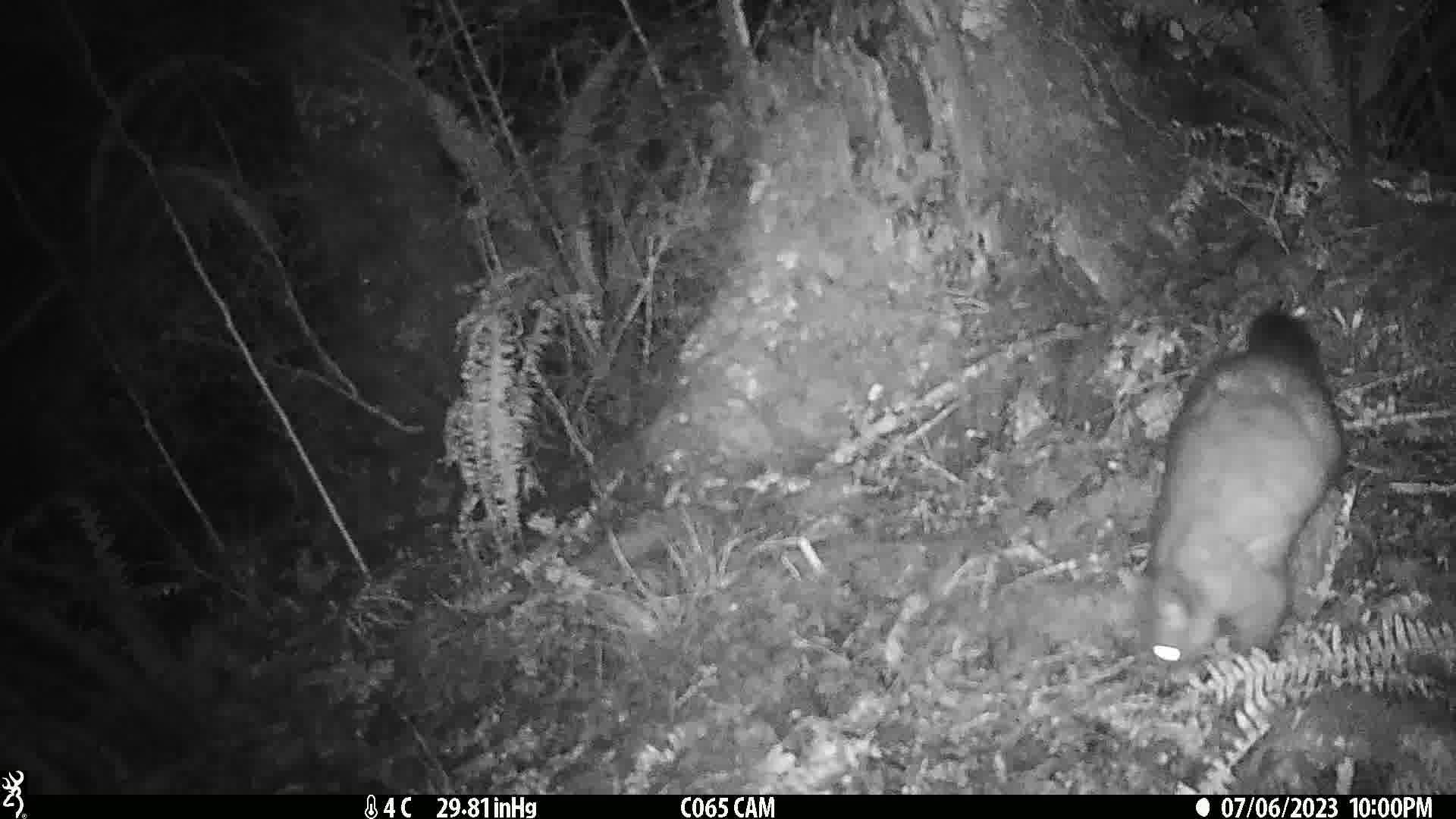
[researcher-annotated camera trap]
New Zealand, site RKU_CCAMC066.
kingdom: Animalia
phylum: Chordata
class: Mammalia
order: Diprotodontia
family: Phalangeridae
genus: Trichosurus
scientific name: Trichosurus vulpecula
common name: common brushtail possum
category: possum